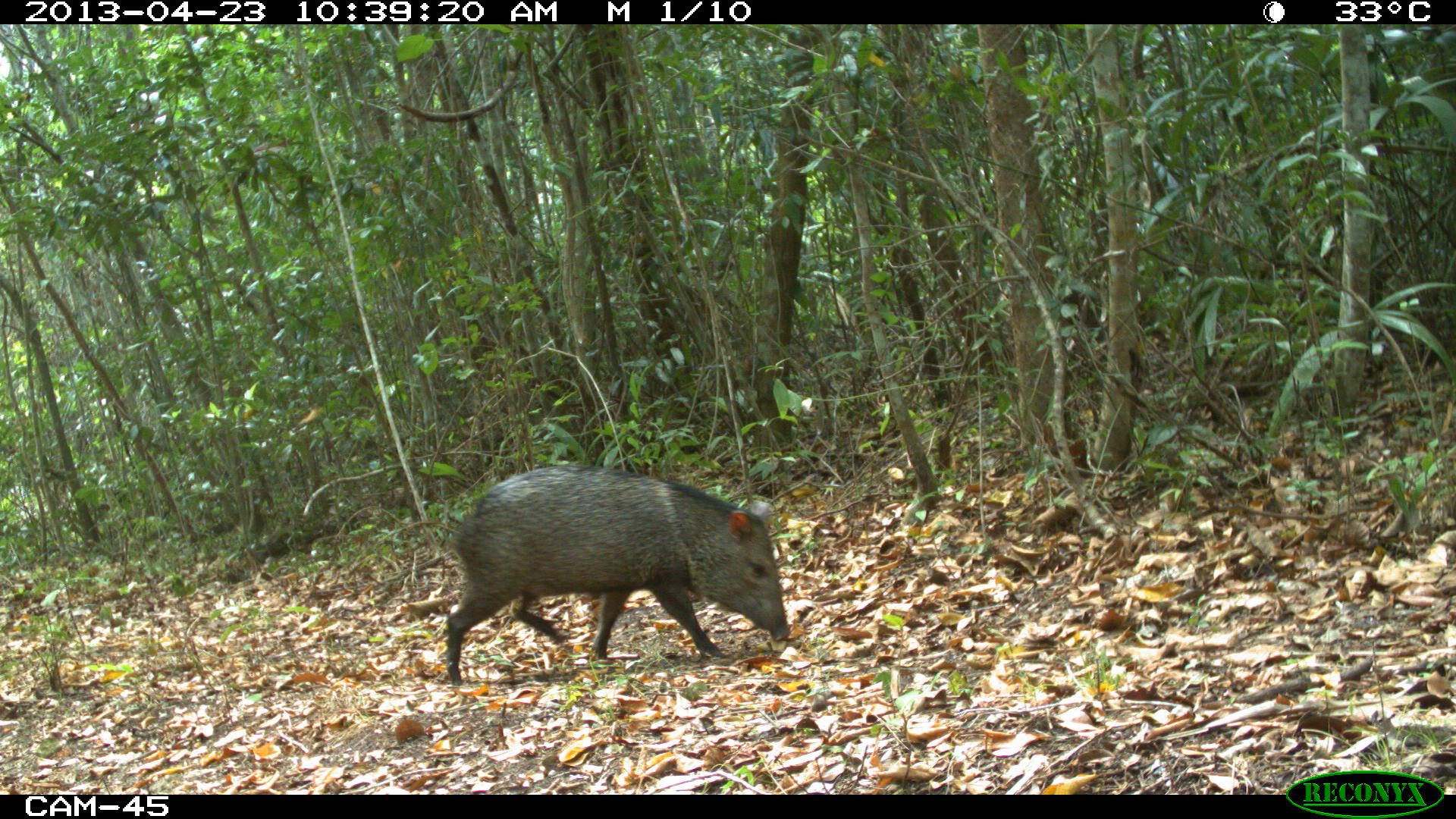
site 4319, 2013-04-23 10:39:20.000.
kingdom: Animalia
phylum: Chordata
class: Mammalia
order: Artiodactyla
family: Tayassuidae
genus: Pecari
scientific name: Pecari tajacu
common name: collared peccary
Pecari tajacu (collared peccary), count 5.